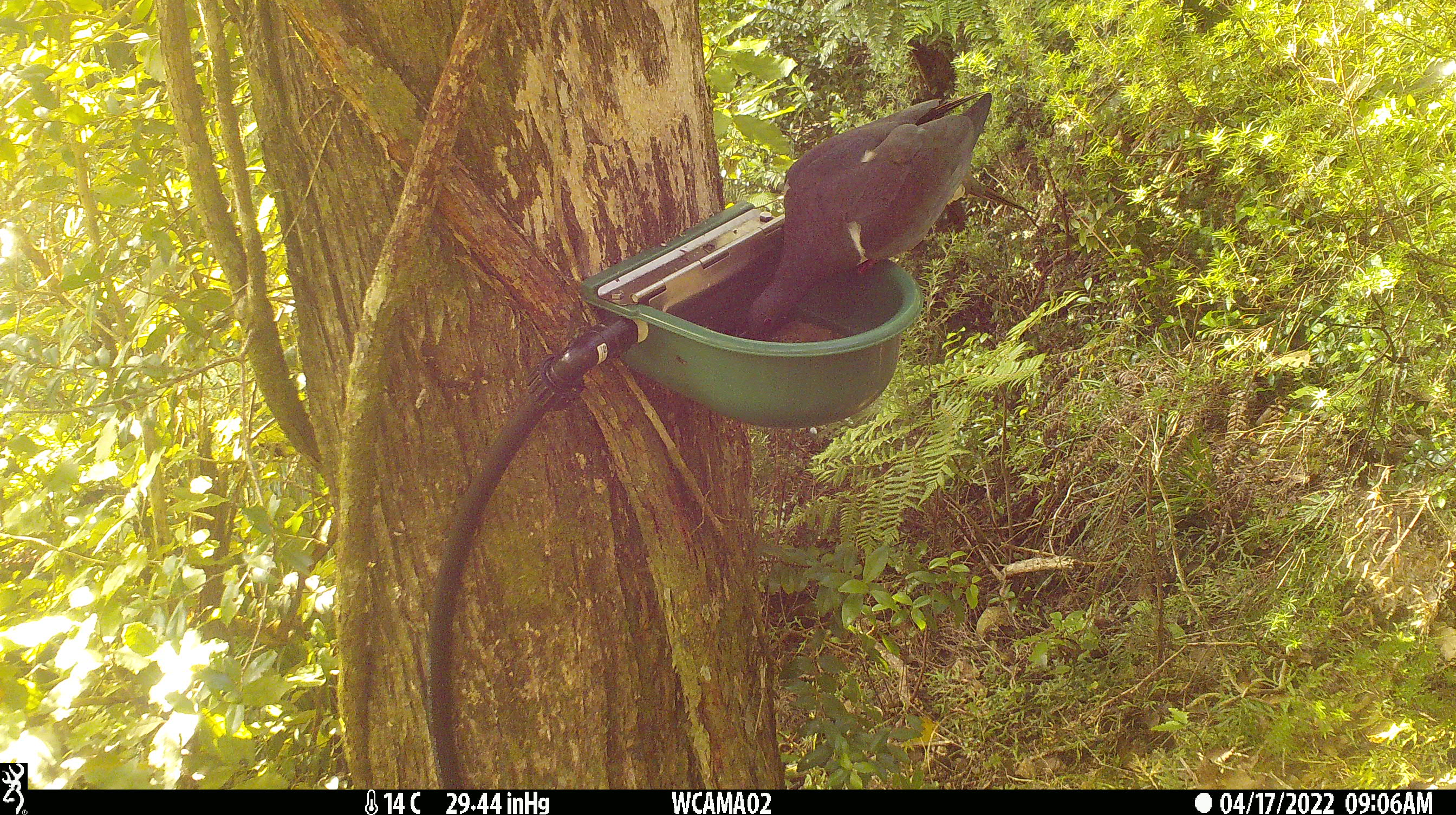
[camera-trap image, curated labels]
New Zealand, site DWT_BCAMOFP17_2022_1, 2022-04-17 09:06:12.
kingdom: Animalia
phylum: Chordata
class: Aves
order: Columbiformes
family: Columbidae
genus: Hemiphaga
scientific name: Hemiphaga novaeseelandiae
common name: new zealand pigeon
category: kereru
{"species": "kereru (new zealand pigeon) (Hemiphaga novaeseelandiae)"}